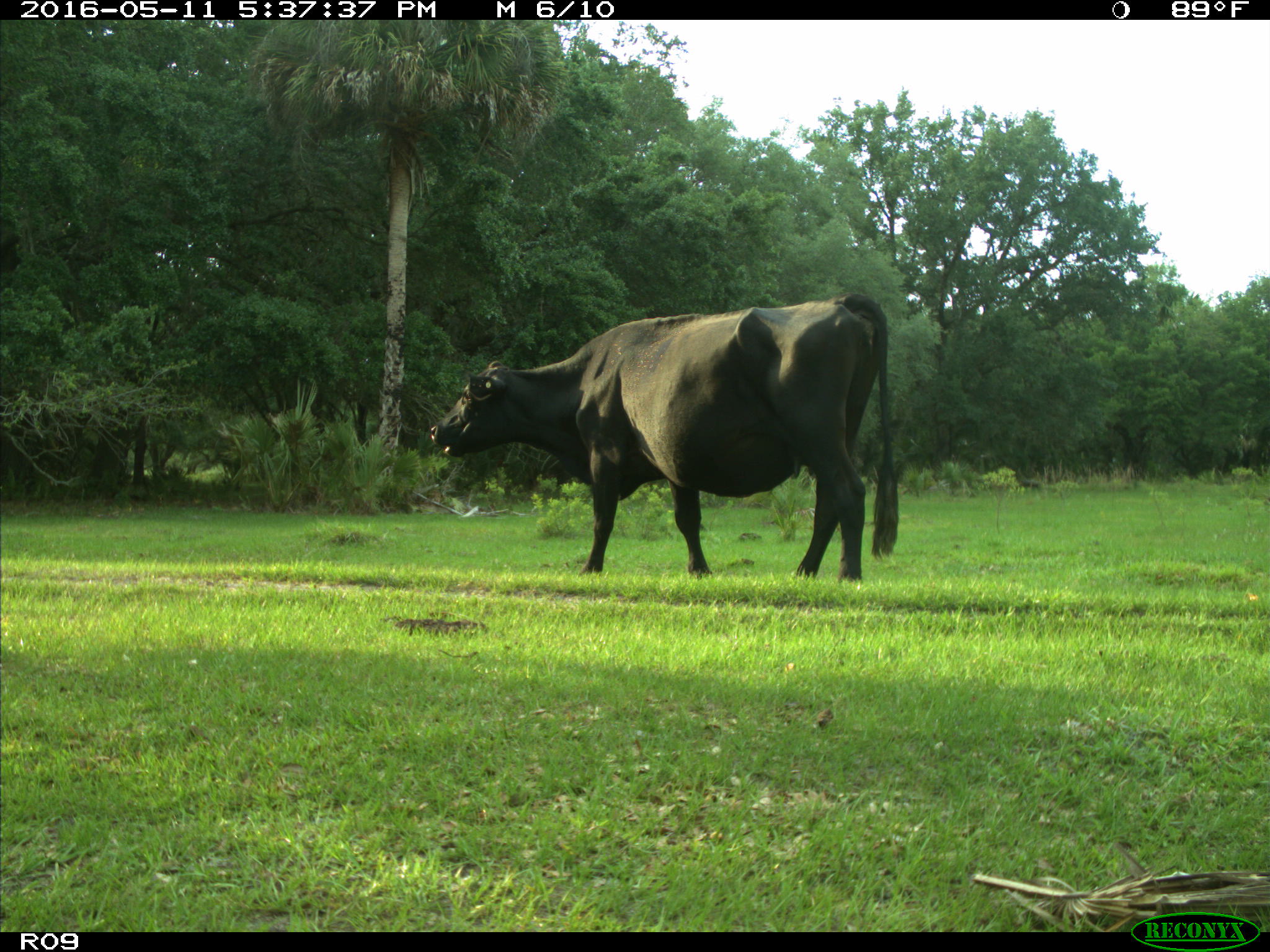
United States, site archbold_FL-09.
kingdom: Animalia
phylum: Chordata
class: Mammalia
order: Artiodactyla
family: Bovidae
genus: Bos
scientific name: Bos taurus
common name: domestic cow